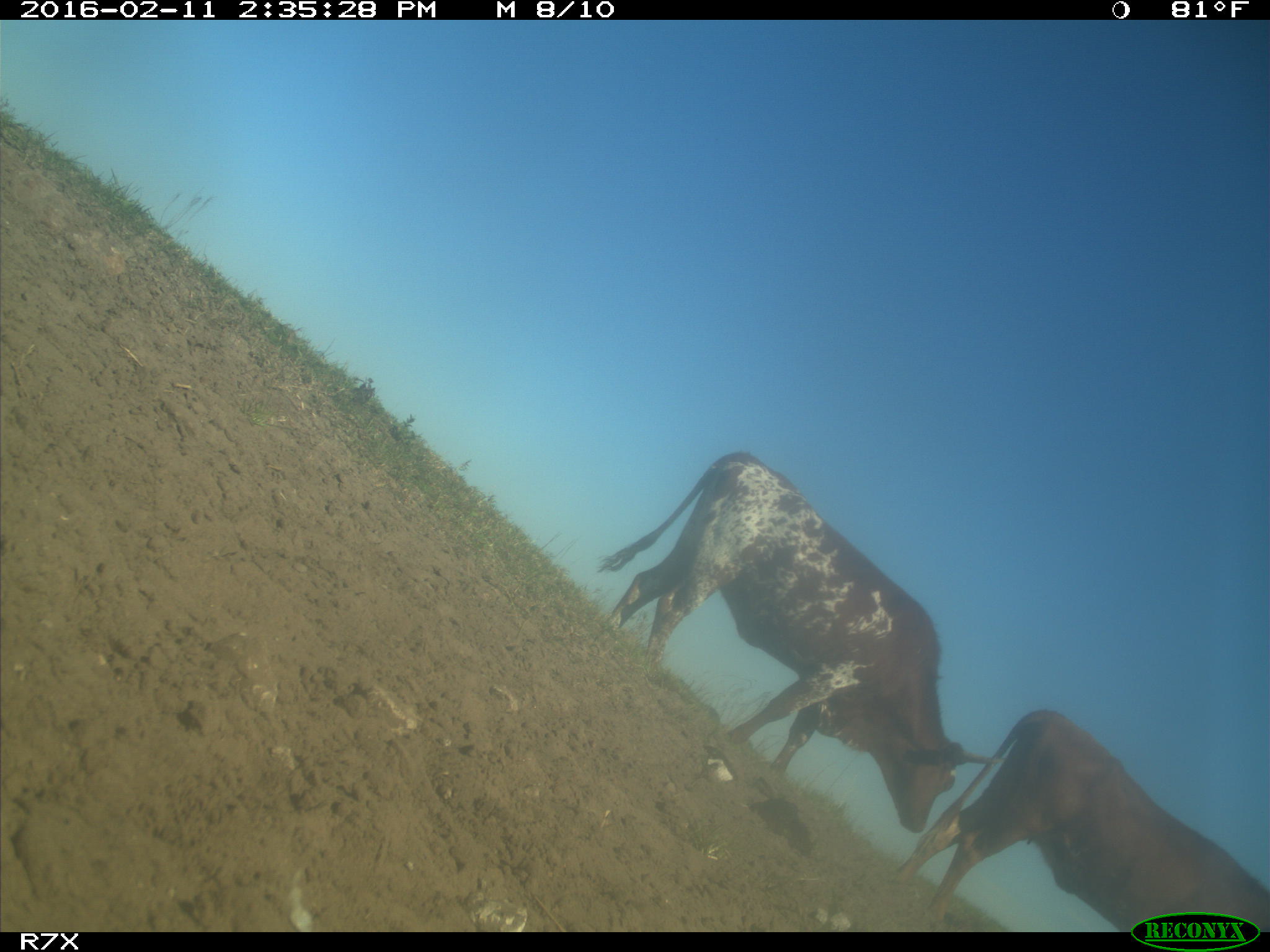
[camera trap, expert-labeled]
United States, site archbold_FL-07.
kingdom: Animalia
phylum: Chordata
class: Mammalia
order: Artiodactyla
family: Bovidae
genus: Bos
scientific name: Bos taurus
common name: domestic cow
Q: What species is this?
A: Bos taurus (domestic cow).